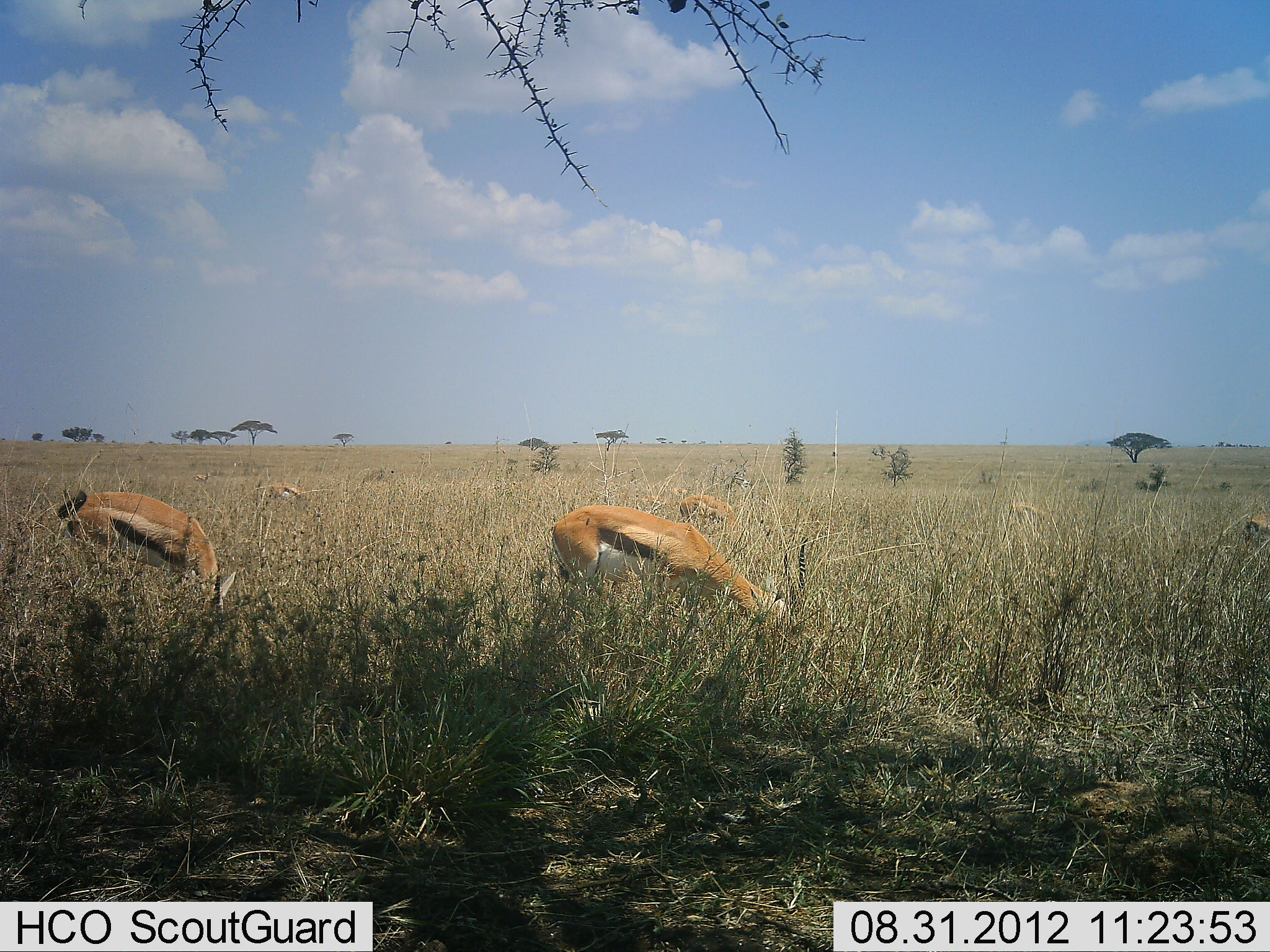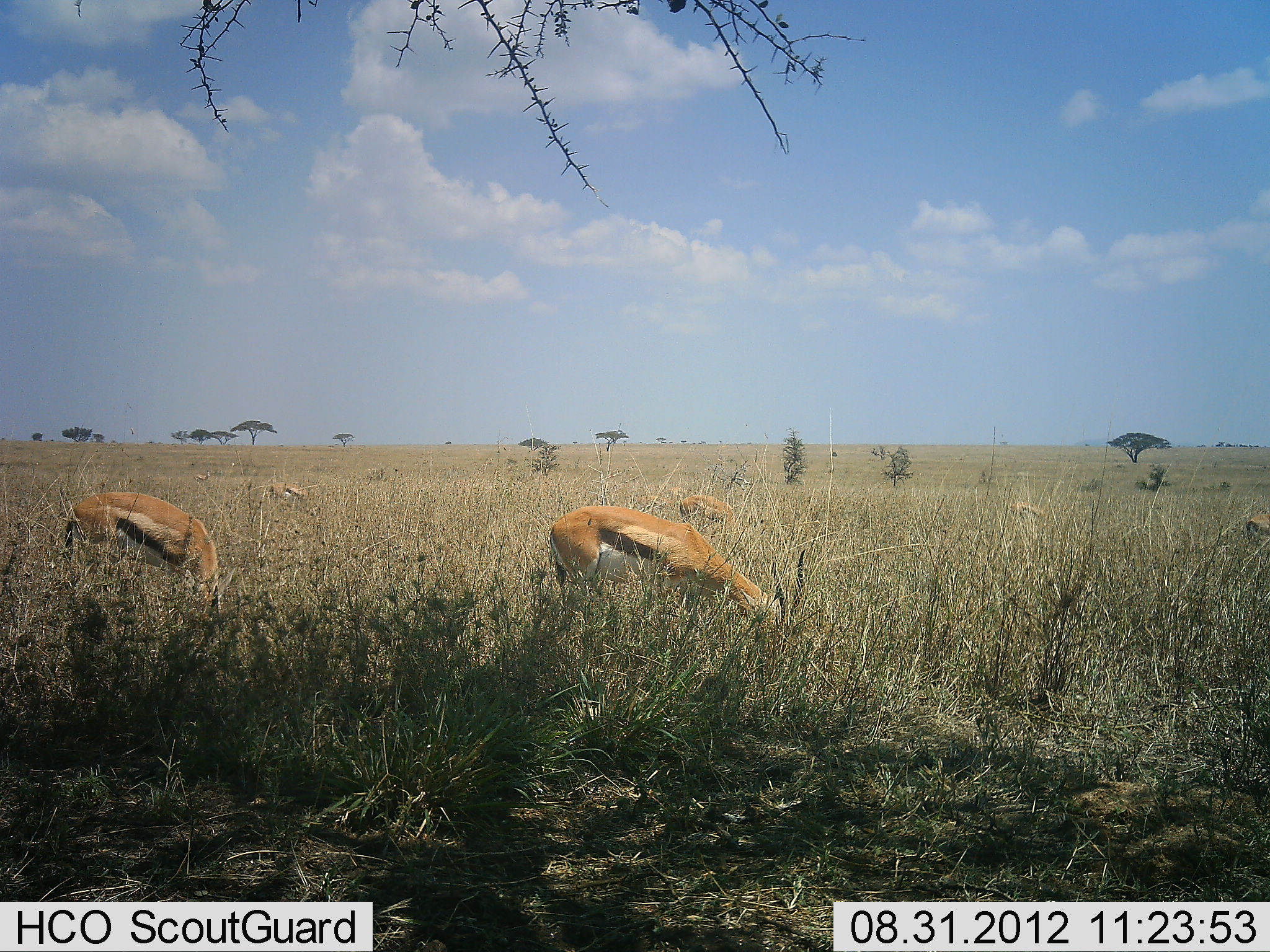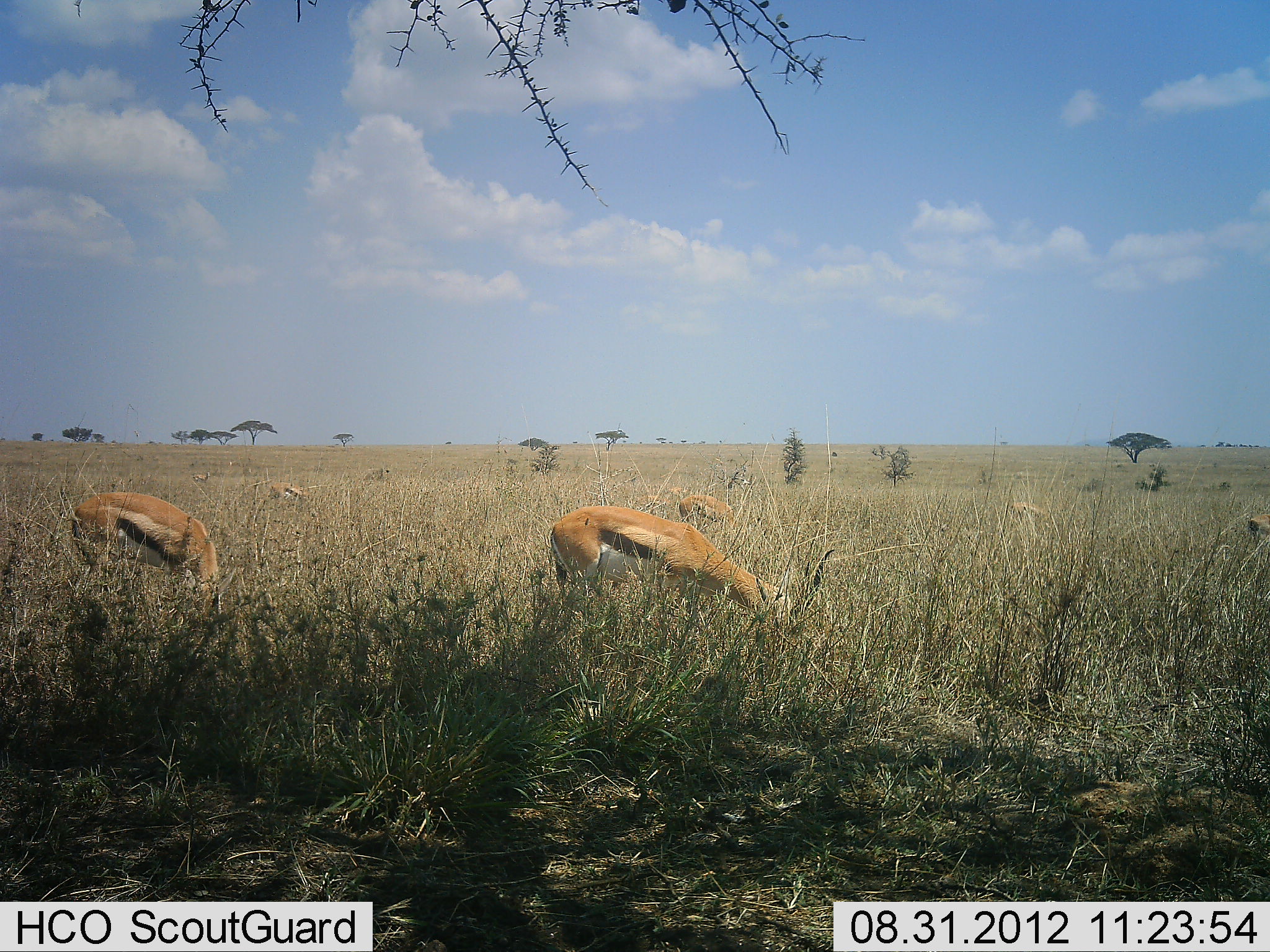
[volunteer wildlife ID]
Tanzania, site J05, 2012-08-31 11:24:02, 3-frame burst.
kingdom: Animalia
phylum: Chordata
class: Mammalia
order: Artiodactyla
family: Bovidae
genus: Eudorcas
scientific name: Eudorcas thomsonii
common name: thomson's gazelle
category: gazellethomsons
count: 6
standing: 10%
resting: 0%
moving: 0%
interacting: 0%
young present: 0%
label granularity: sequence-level